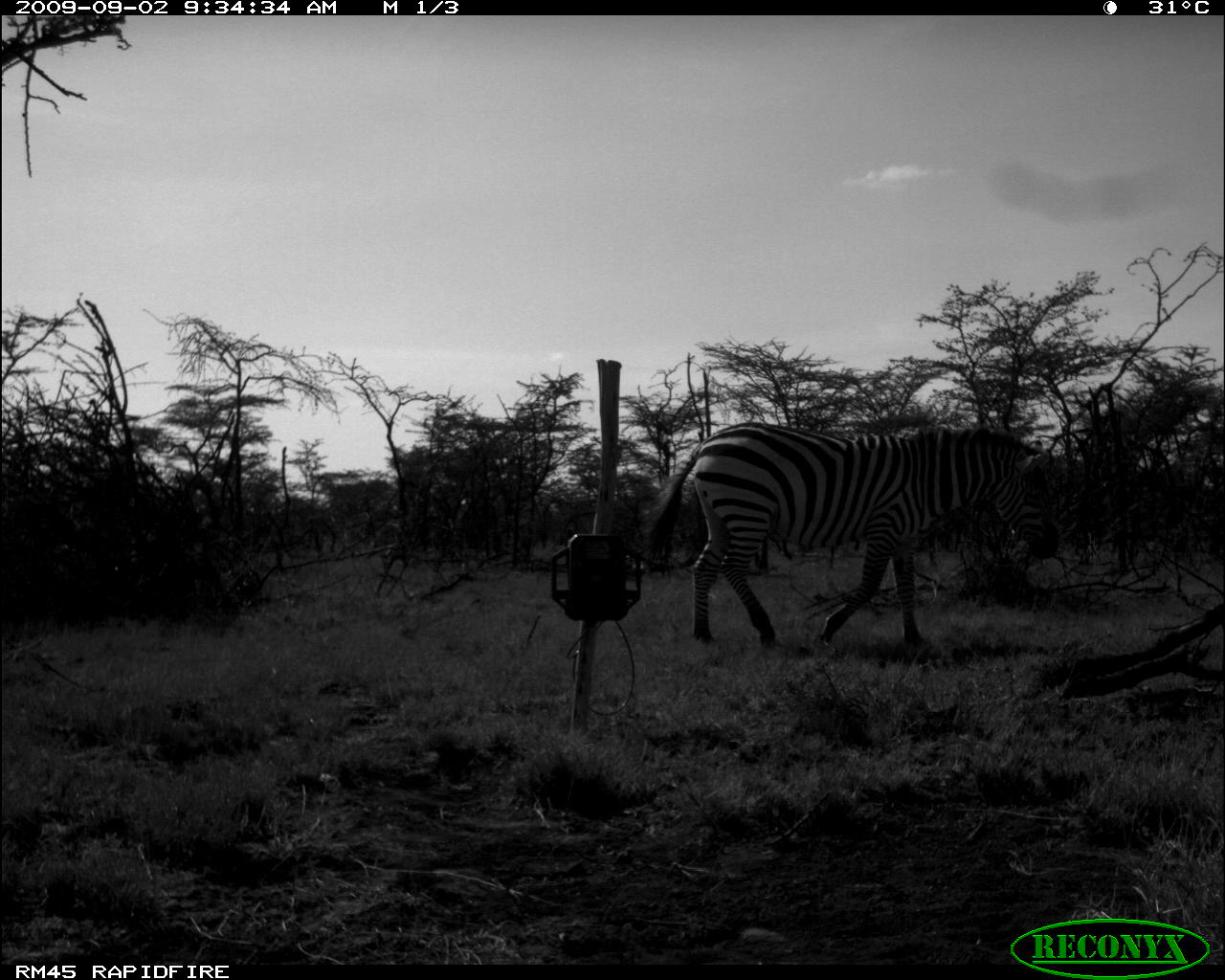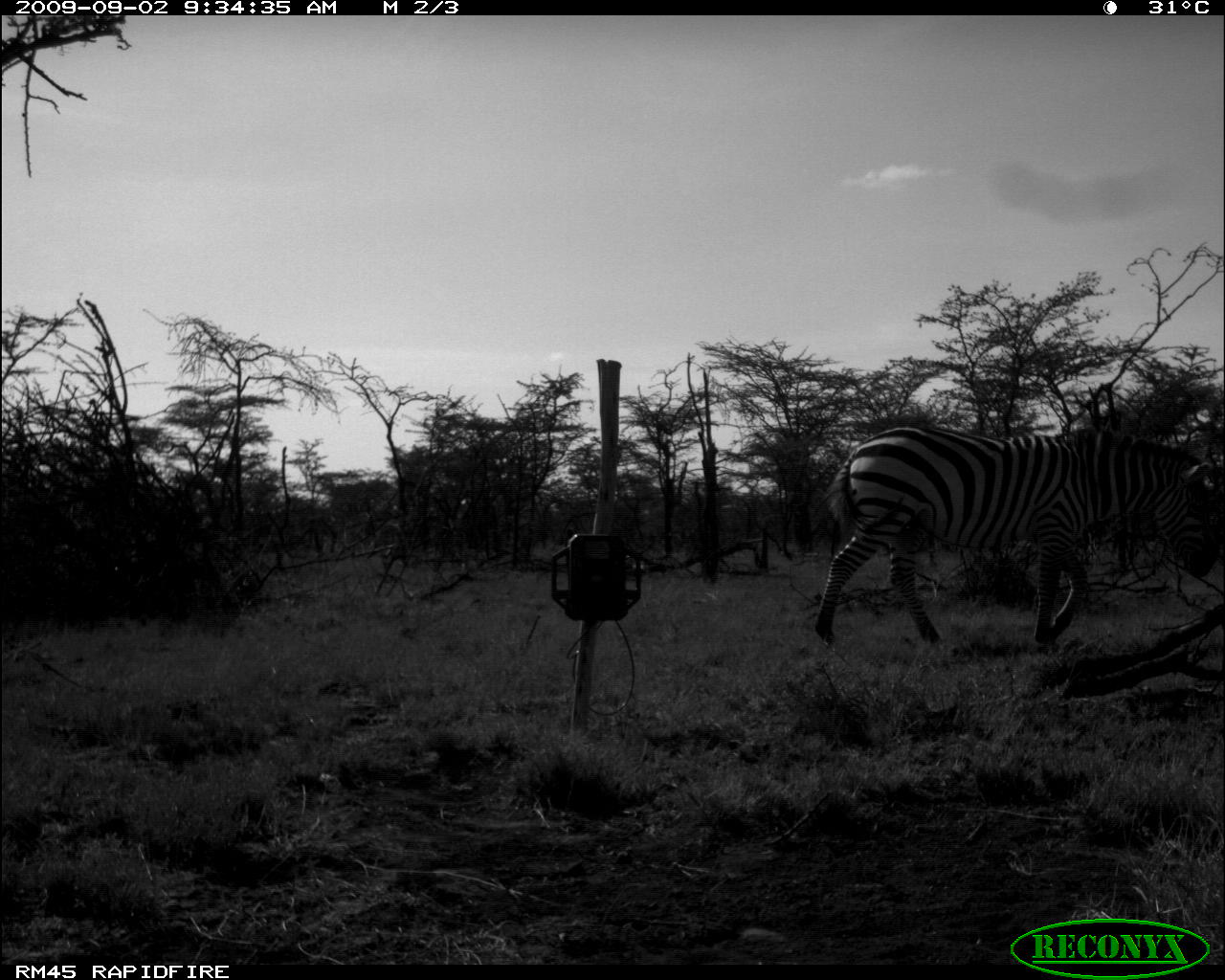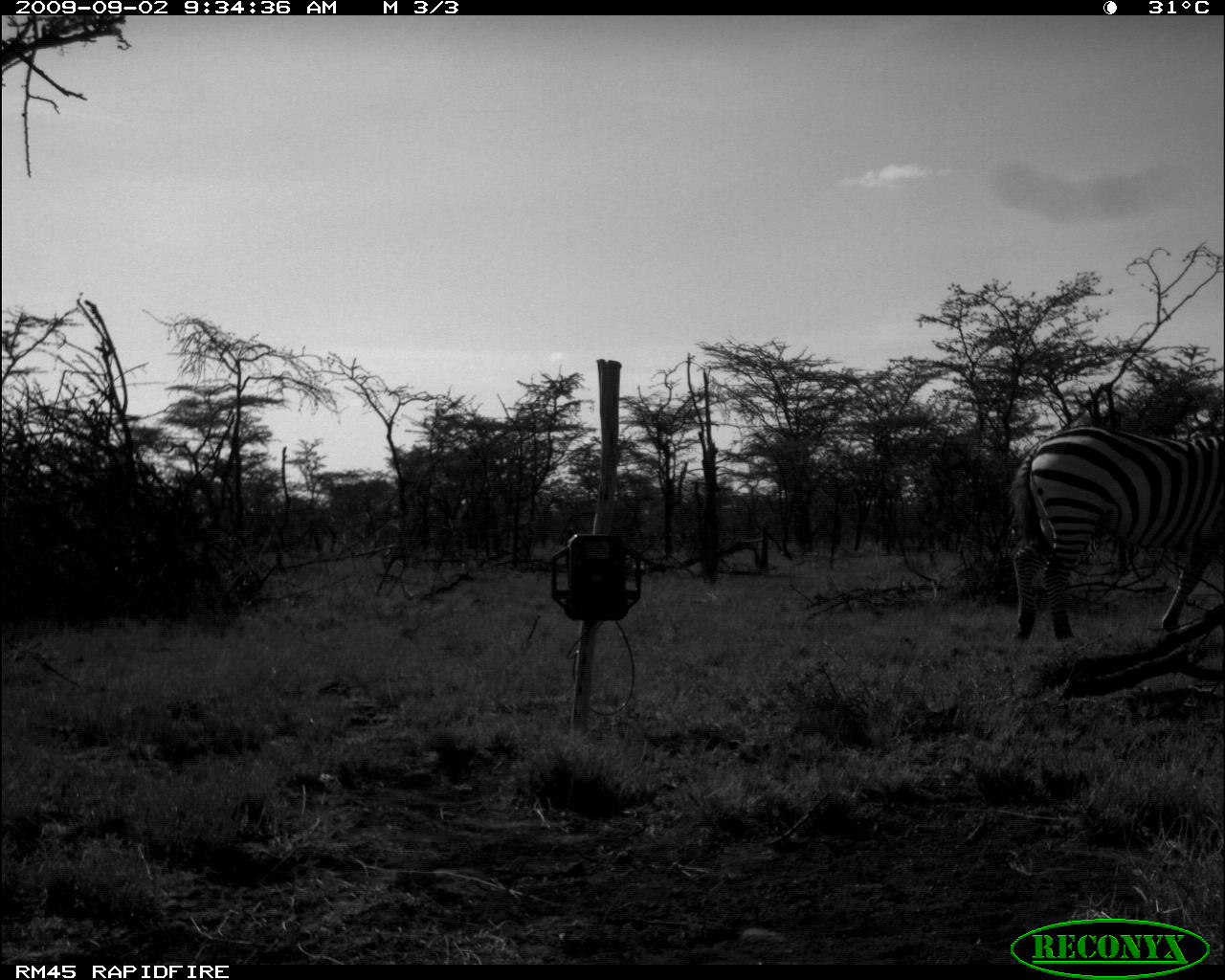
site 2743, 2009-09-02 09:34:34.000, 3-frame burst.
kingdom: Animalia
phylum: Chordata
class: Mammalia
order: Perissodactyla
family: Equidae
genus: Equus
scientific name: Equus quagga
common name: plains zebra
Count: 1.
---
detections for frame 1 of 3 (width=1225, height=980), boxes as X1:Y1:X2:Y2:
equus quagga: 645:421:1063:652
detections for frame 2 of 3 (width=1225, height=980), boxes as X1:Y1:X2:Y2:
equus quagga: 814:424:1218:645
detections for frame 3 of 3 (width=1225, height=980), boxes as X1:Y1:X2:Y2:
equus quagga: 1013:425:1225:643